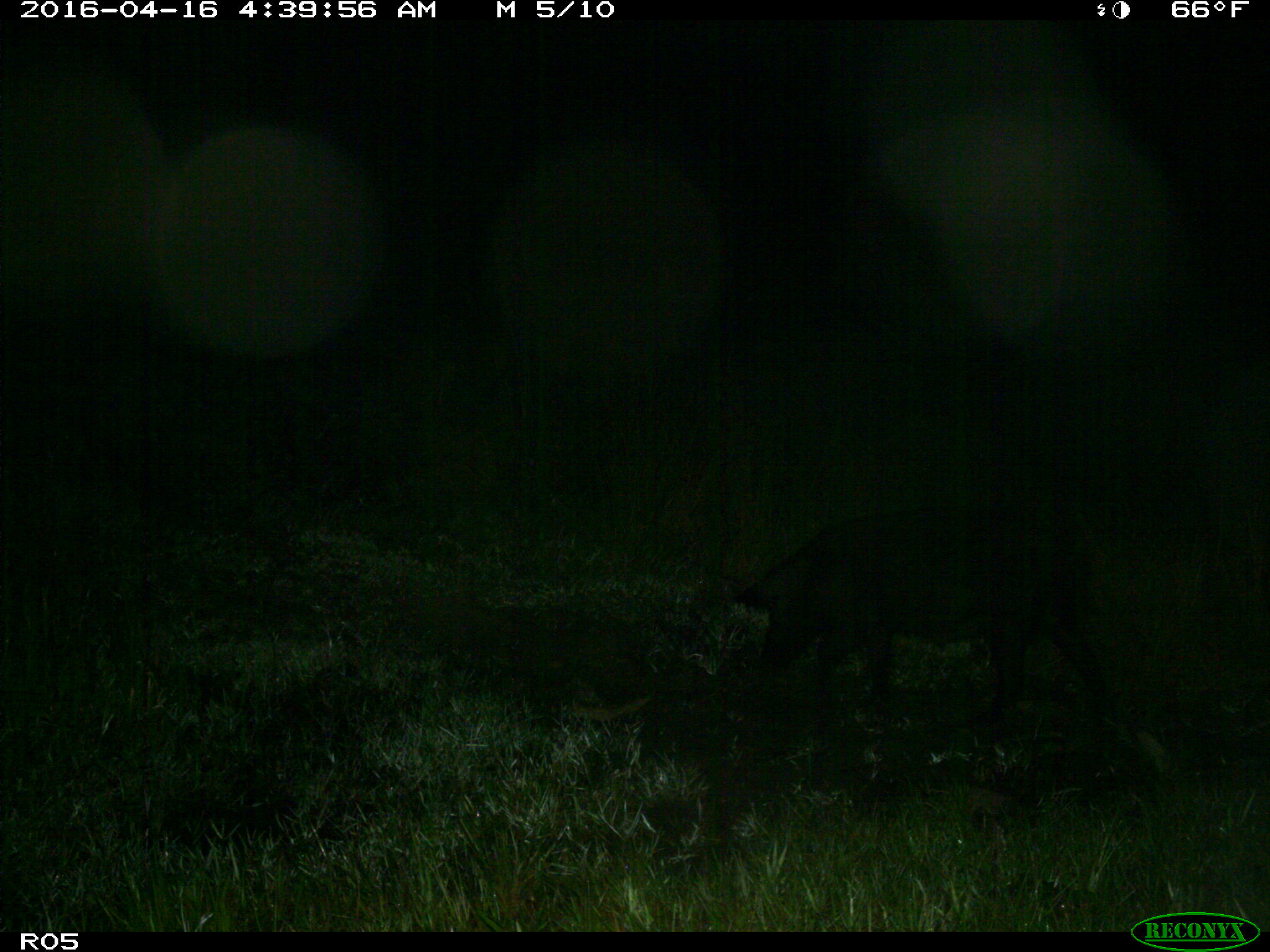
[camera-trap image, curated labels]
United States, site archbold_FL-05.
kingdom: Animalia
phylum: Chordata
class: Mammalia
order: Artiodactyla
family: Suidae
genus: Sus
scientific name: Sus scrofa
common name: wild boar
Sus scrofa (wild boar).